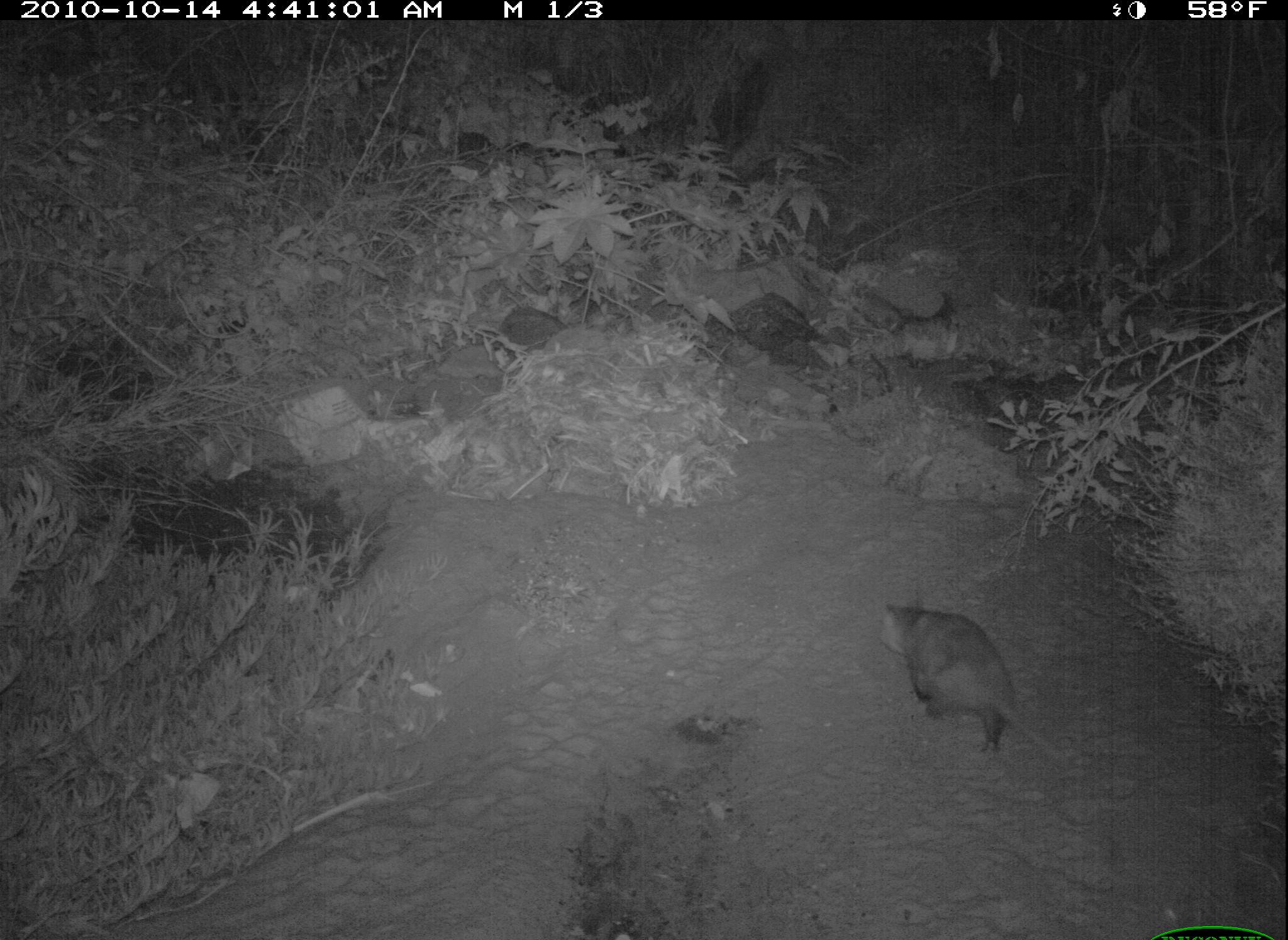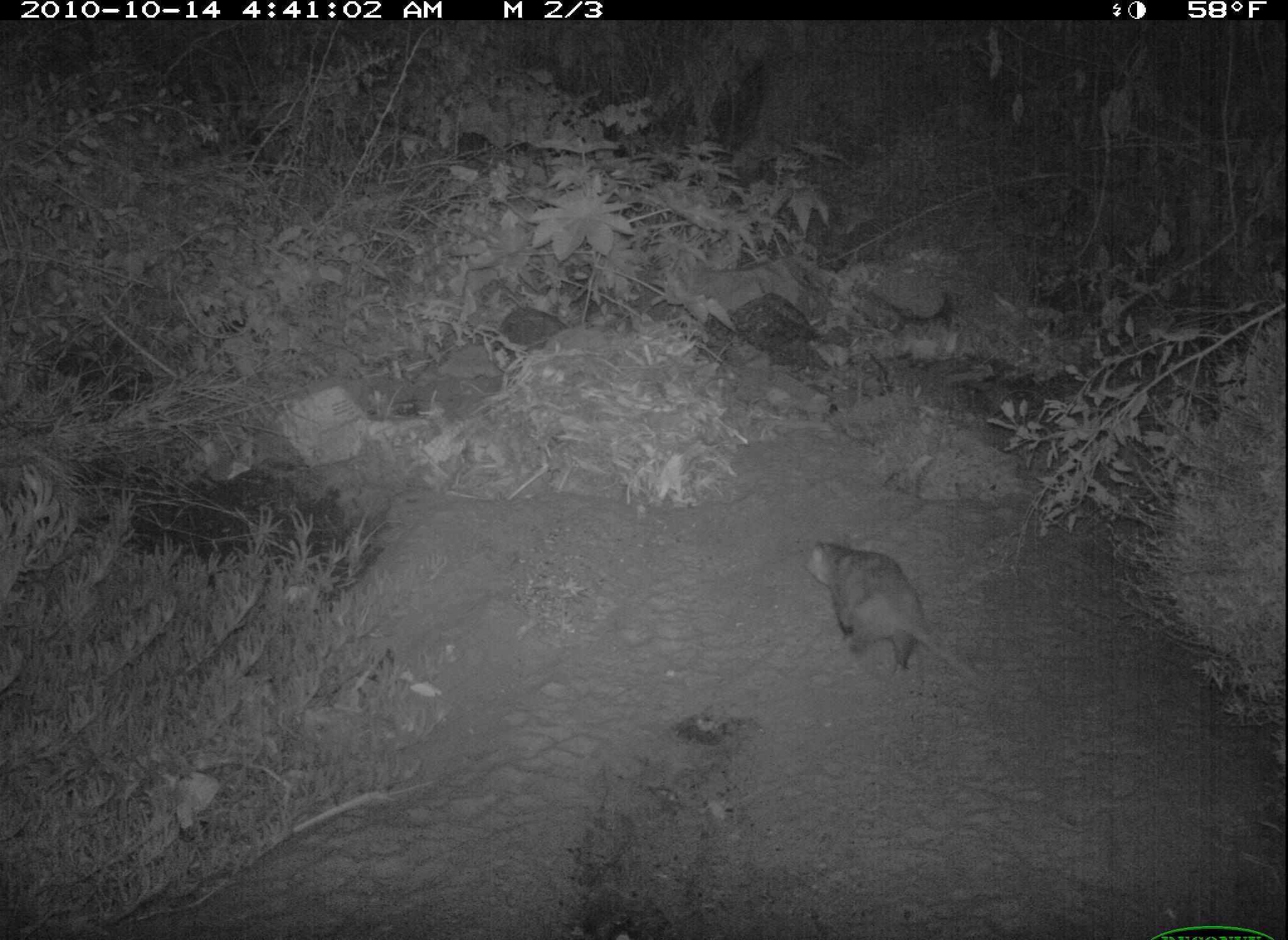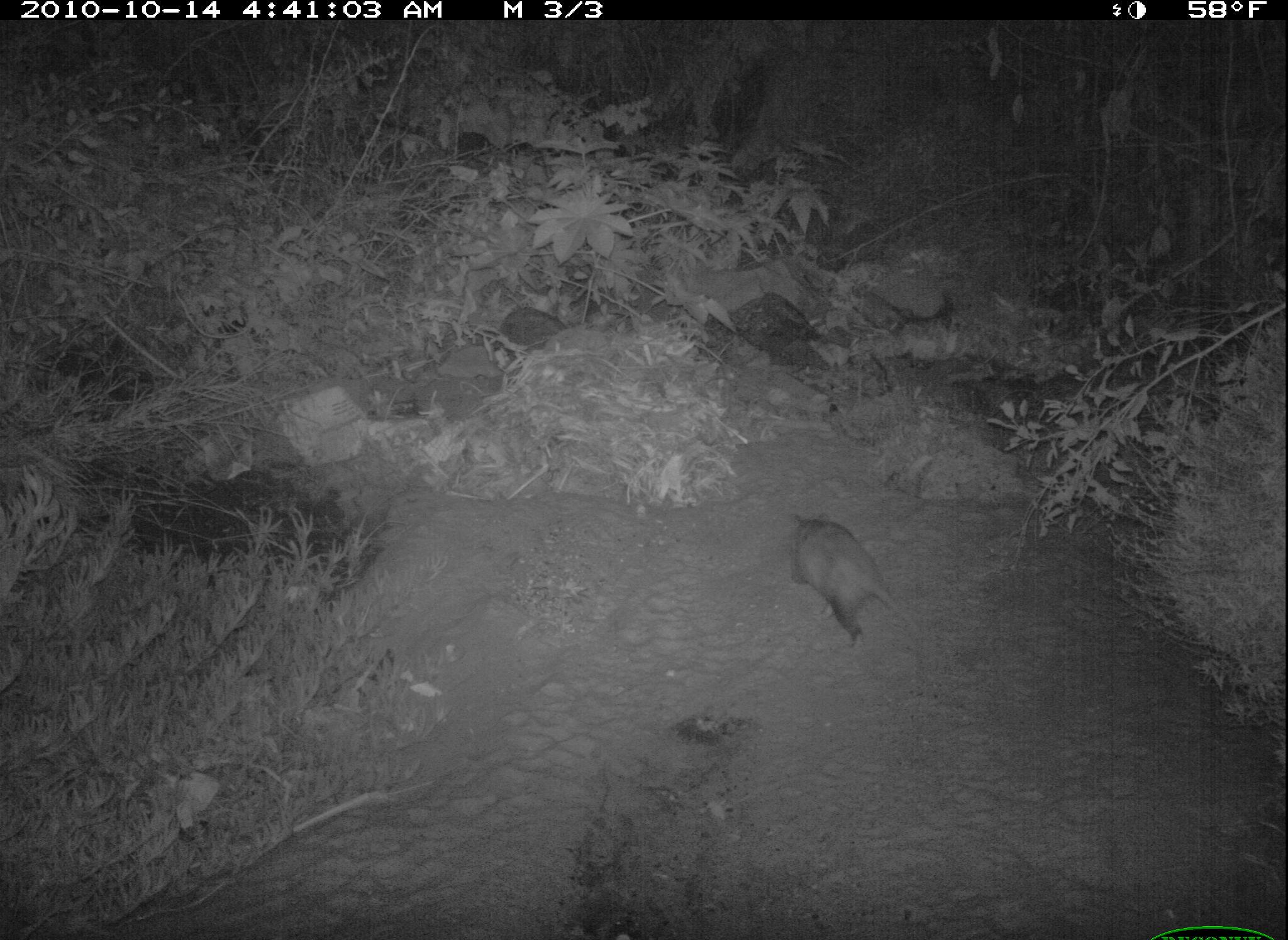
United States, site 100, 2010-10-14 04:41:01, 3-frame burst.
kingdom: Animalia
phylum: Chordata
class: Mammalia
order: Didelphimorphia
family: Didelphidae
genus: Didelphis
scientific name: Didelphis virginiana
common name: virginia opossum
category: opossum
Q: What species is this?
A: Opossum (virginia opossum) (Didelphis virginiana).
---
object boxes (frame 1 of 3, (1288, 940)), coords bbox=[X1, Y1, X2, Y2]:
opossum: bbox=[874, 594, 1072, 780]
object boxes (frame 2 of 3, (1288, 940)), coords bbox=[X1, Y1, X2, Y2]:
opossum: bbox=[805, 538, 995, 718]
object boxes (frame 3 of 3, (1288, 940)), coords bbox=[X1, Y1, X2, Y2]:
opossum: bbox=[782, 503, 929, 652]